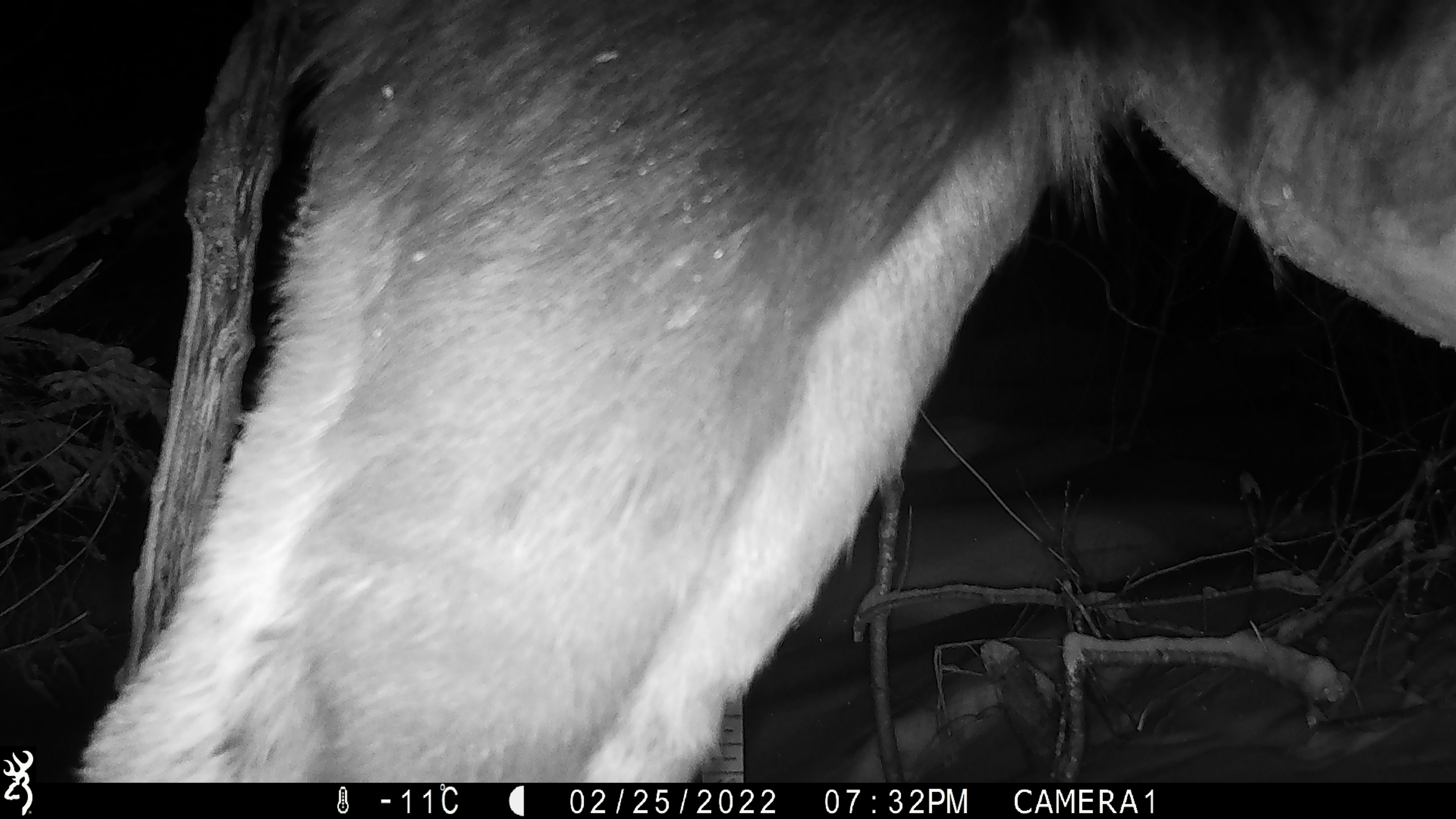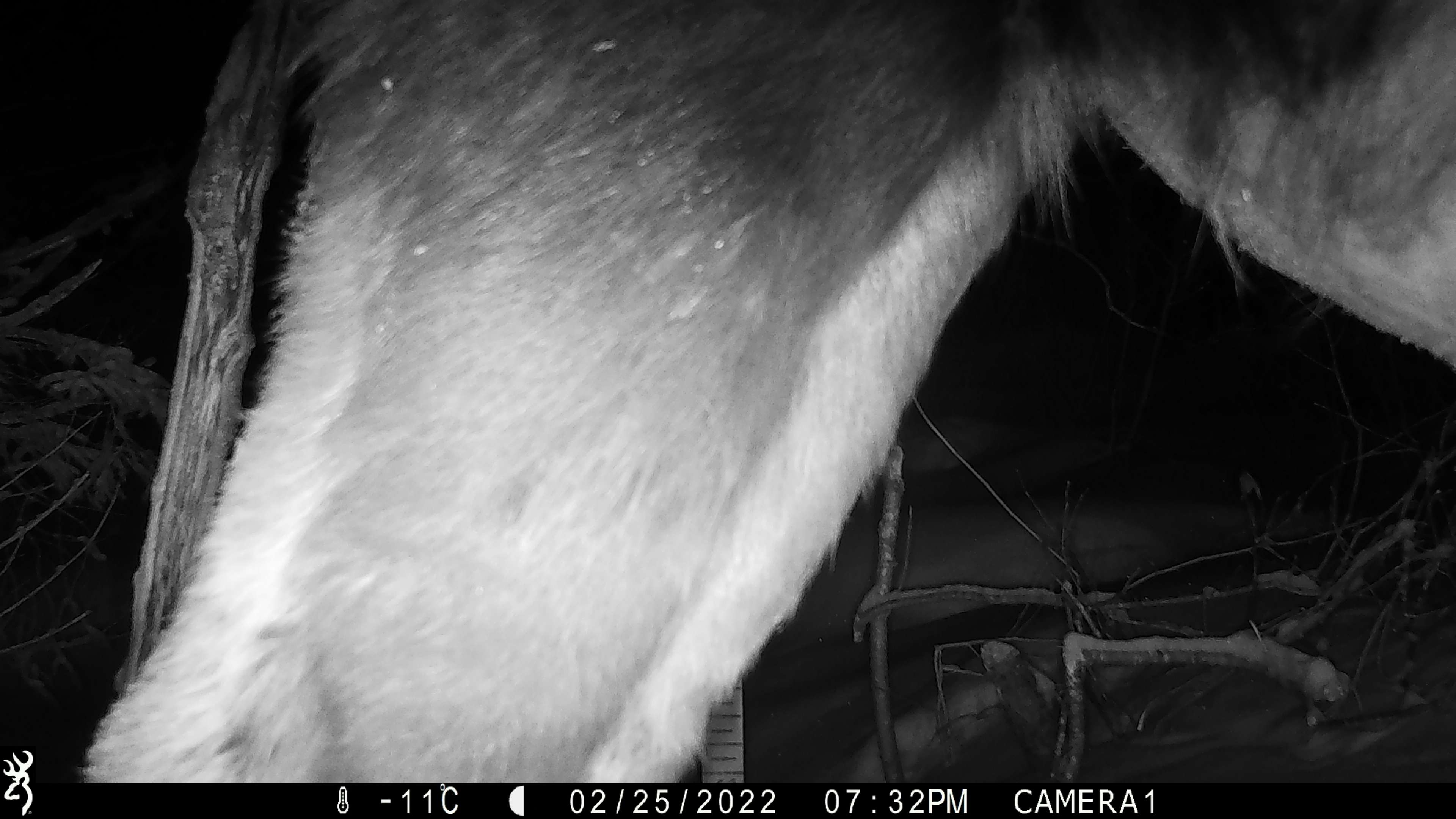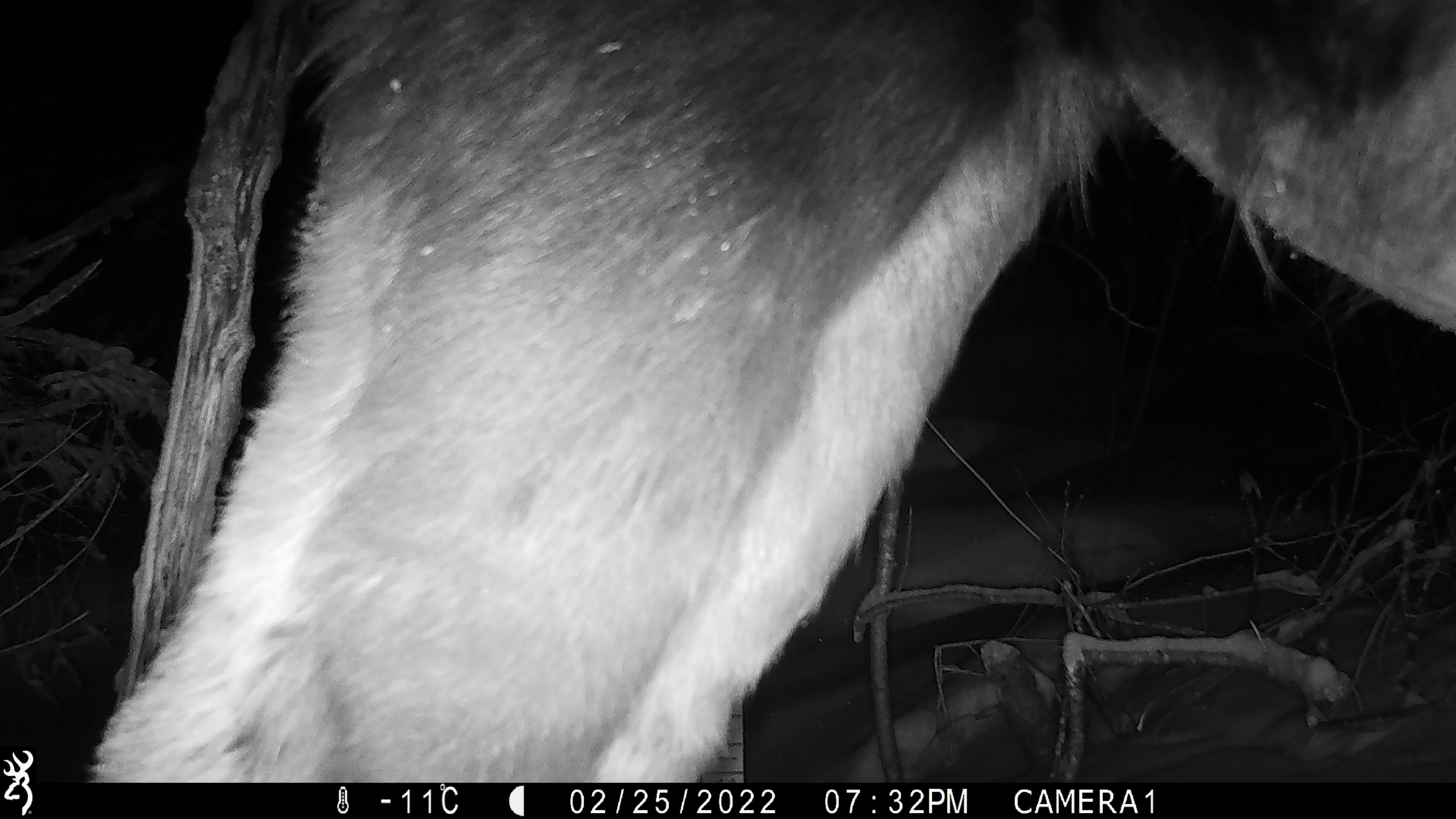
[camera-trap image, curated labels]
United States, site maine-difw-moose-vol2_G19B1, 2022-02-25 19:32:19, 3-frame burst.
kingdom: Animalia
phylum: Chordata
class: Mammalia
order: Artiodactyla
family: Cervidae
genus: Alces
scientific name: Alces alces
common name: moose